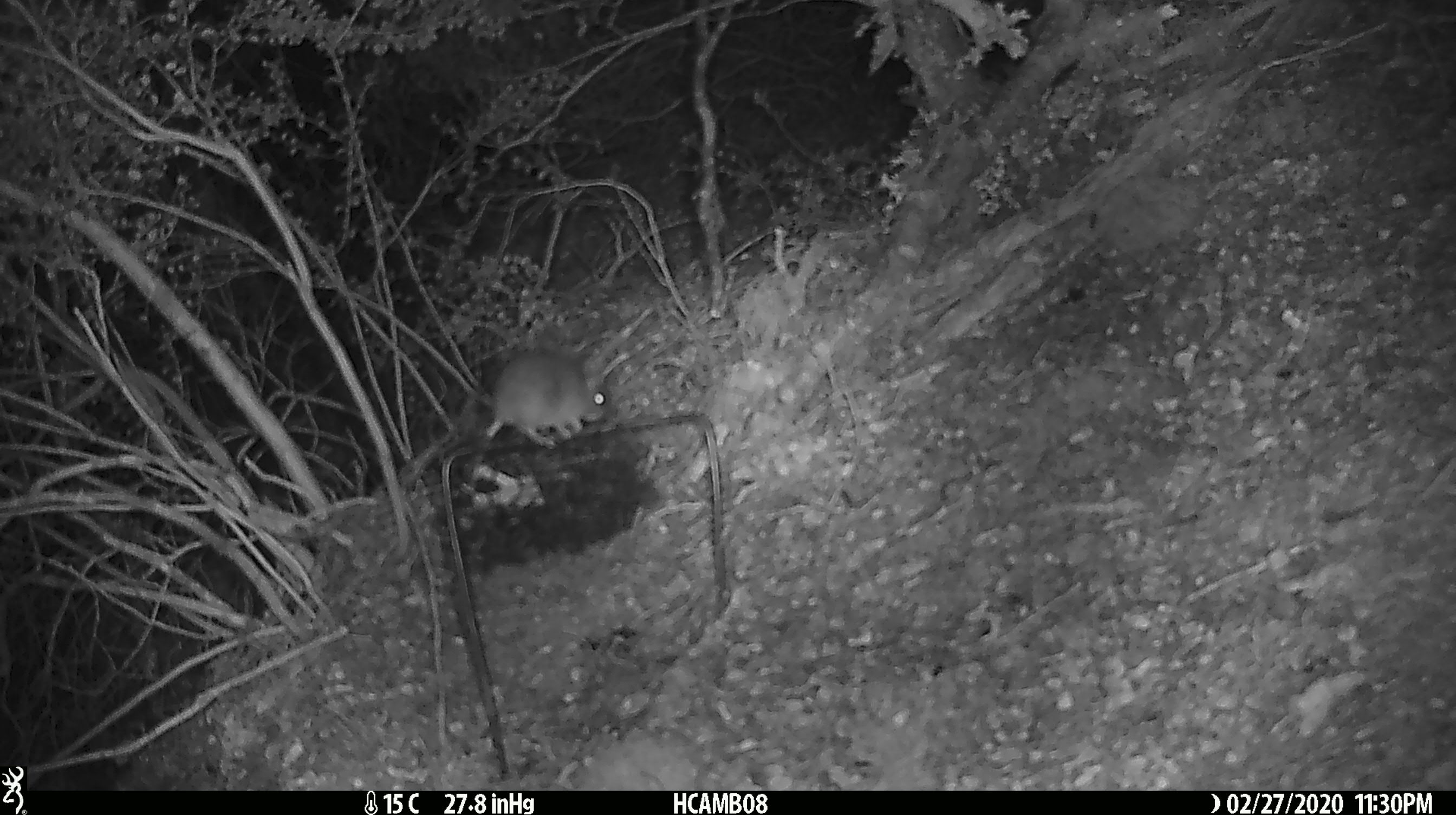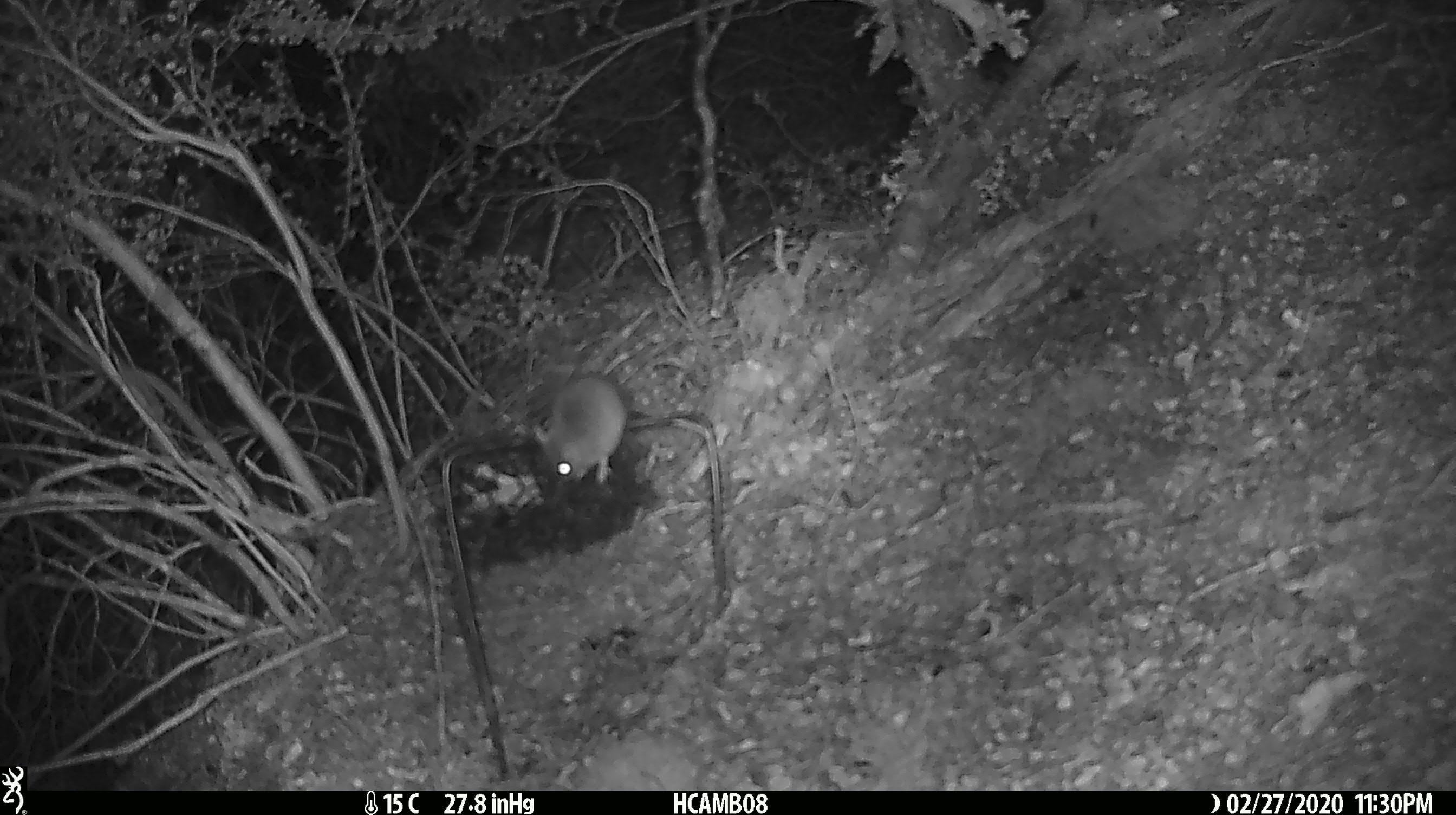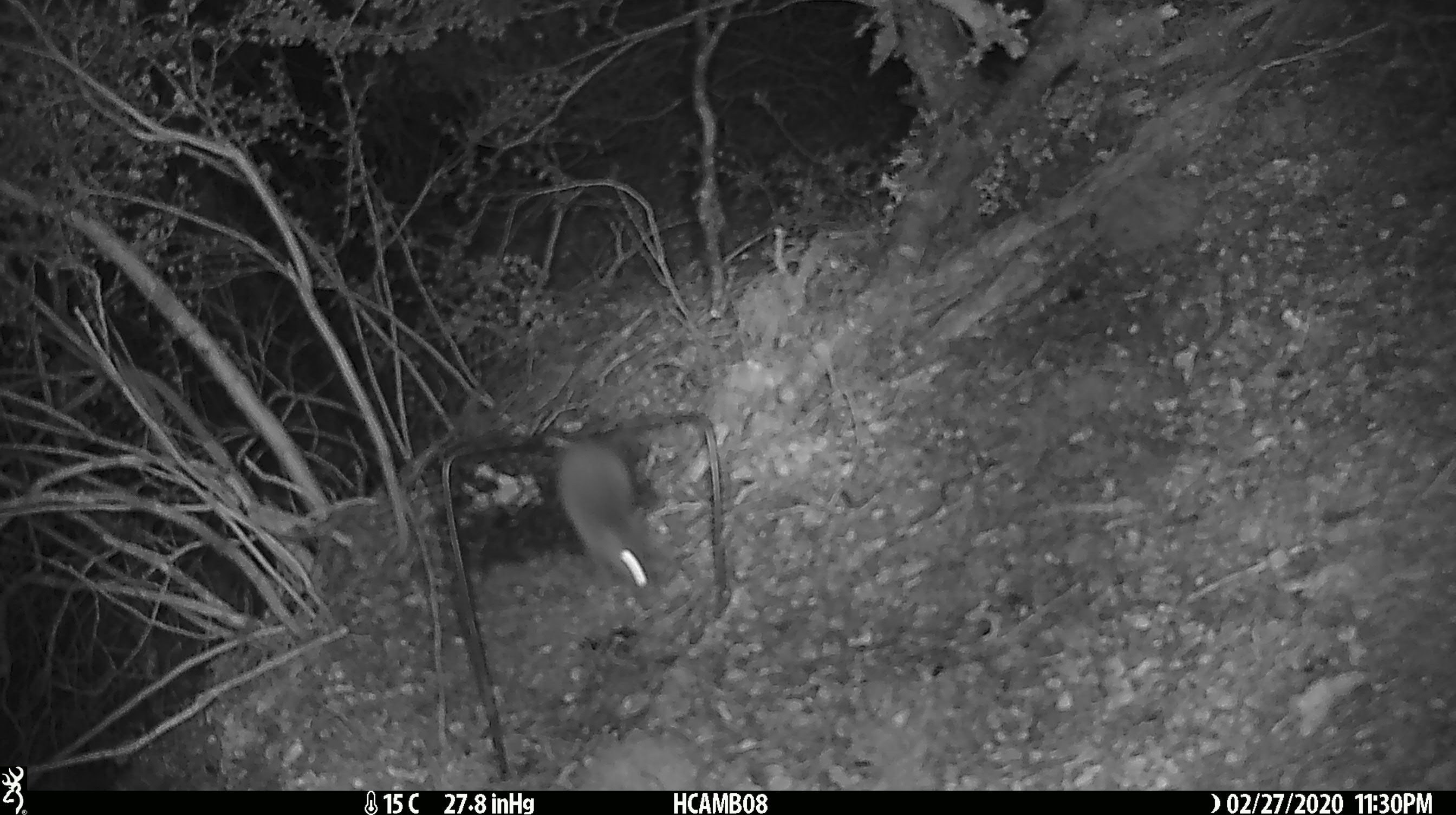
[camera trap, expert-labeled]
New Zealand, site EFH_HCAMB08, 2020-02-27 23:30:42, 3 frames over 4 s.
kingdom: Animalia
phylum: Chordata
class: Mammalia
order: Rodentia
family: Muridae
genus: Mus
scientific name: Mus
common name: mouse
Mouse (Mus).